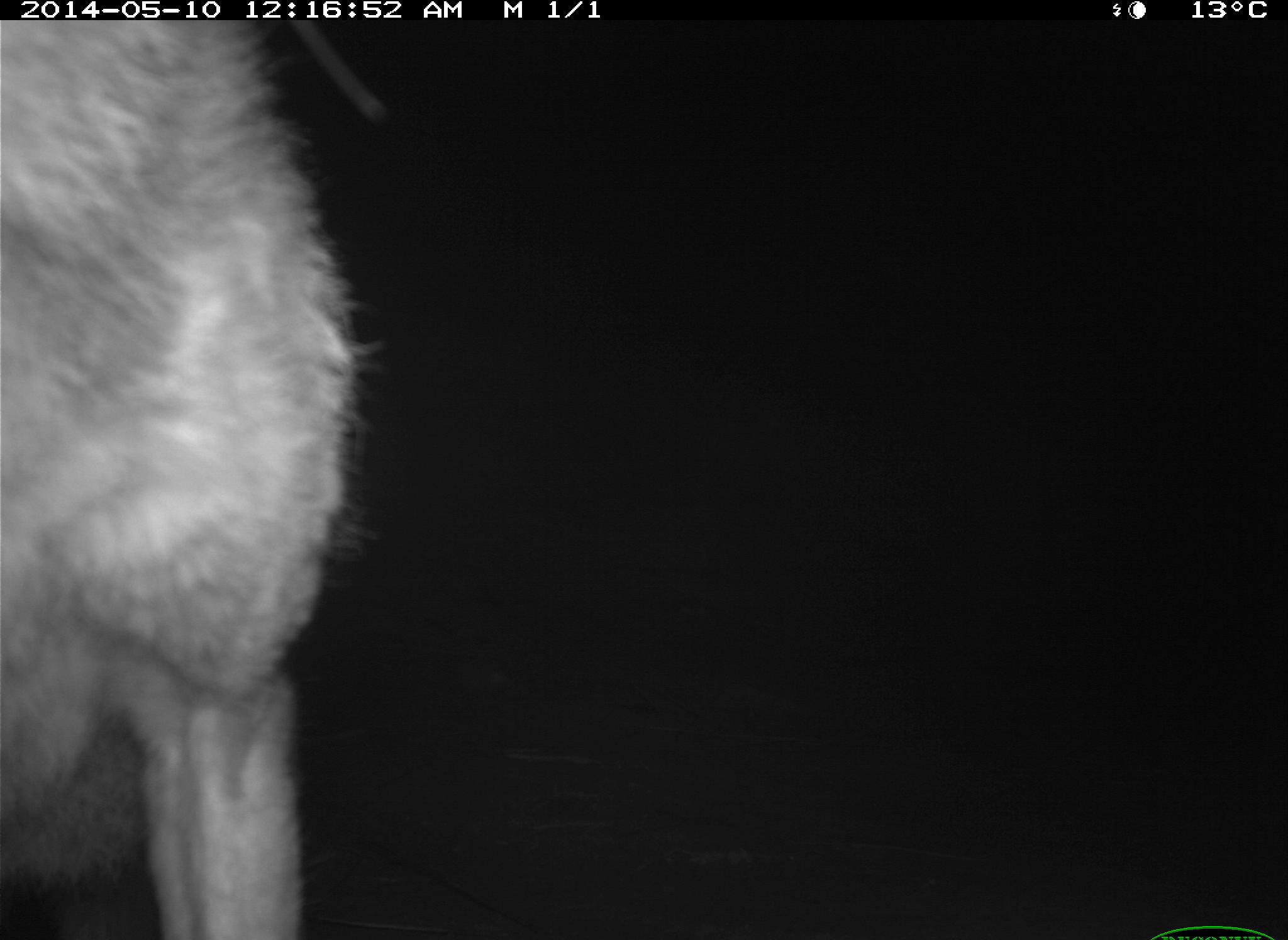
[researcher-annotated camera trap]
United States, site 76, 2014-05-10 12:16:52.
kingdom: Animalia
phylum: Chordata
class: Mammalia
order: Carnivora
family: Canidae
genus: Canis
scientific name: Canis latrans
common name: coyote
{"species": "coyote (Canis latrans)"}